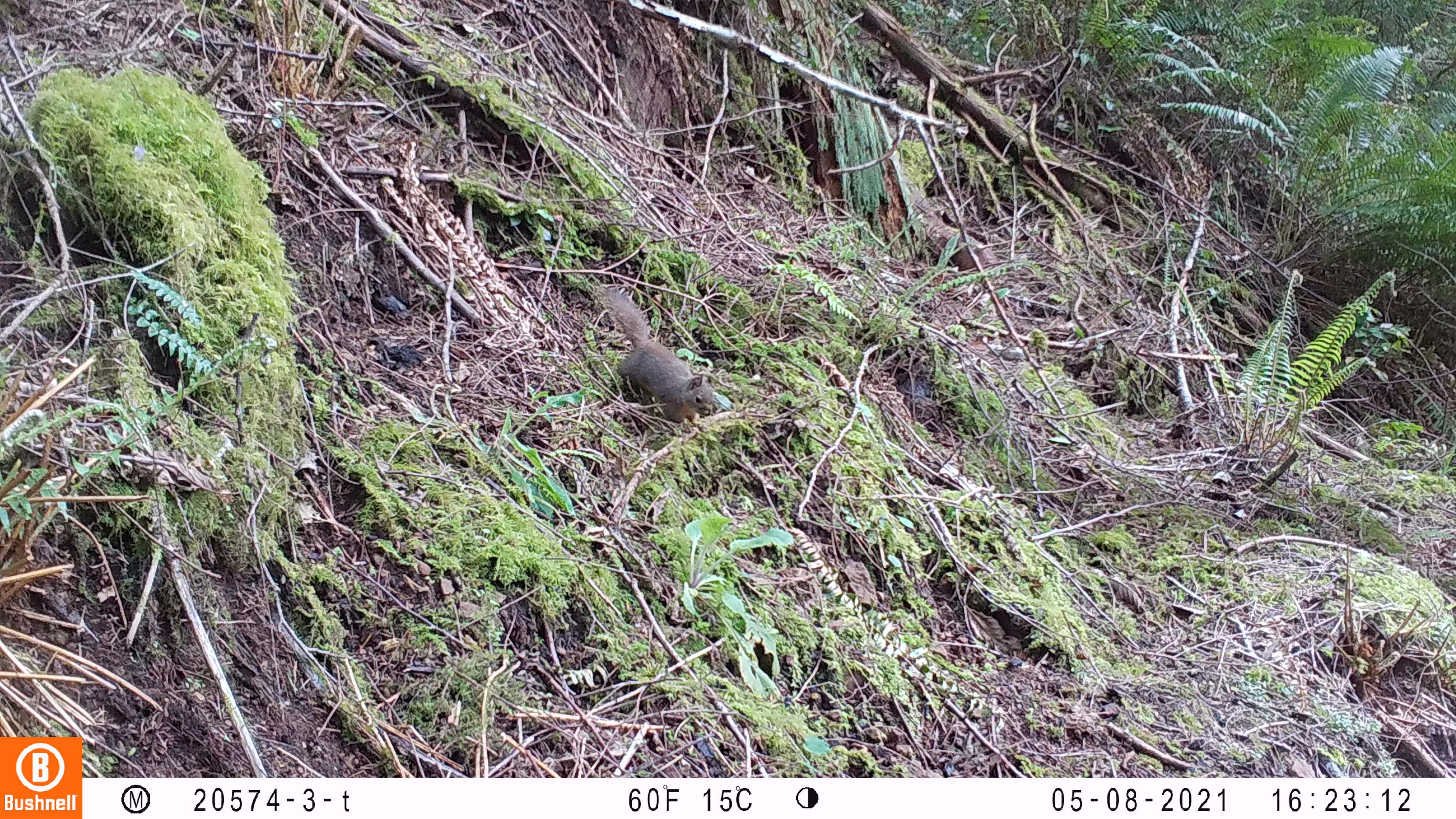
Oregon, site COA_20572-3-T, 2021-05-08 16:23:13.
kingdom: Animalia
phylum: Chordata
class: Mammalia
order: Rodentia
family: Sciuridae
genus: Tamiasciurus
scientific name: Tamiasciurus douglasii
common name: douglas squirrel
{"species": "douglas squirrel (Tamiasciurus douglasii)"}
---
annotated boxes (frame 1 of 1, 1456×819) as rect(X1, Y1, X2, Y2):
douglas squirrel: rect(587, 276, 724, 423)